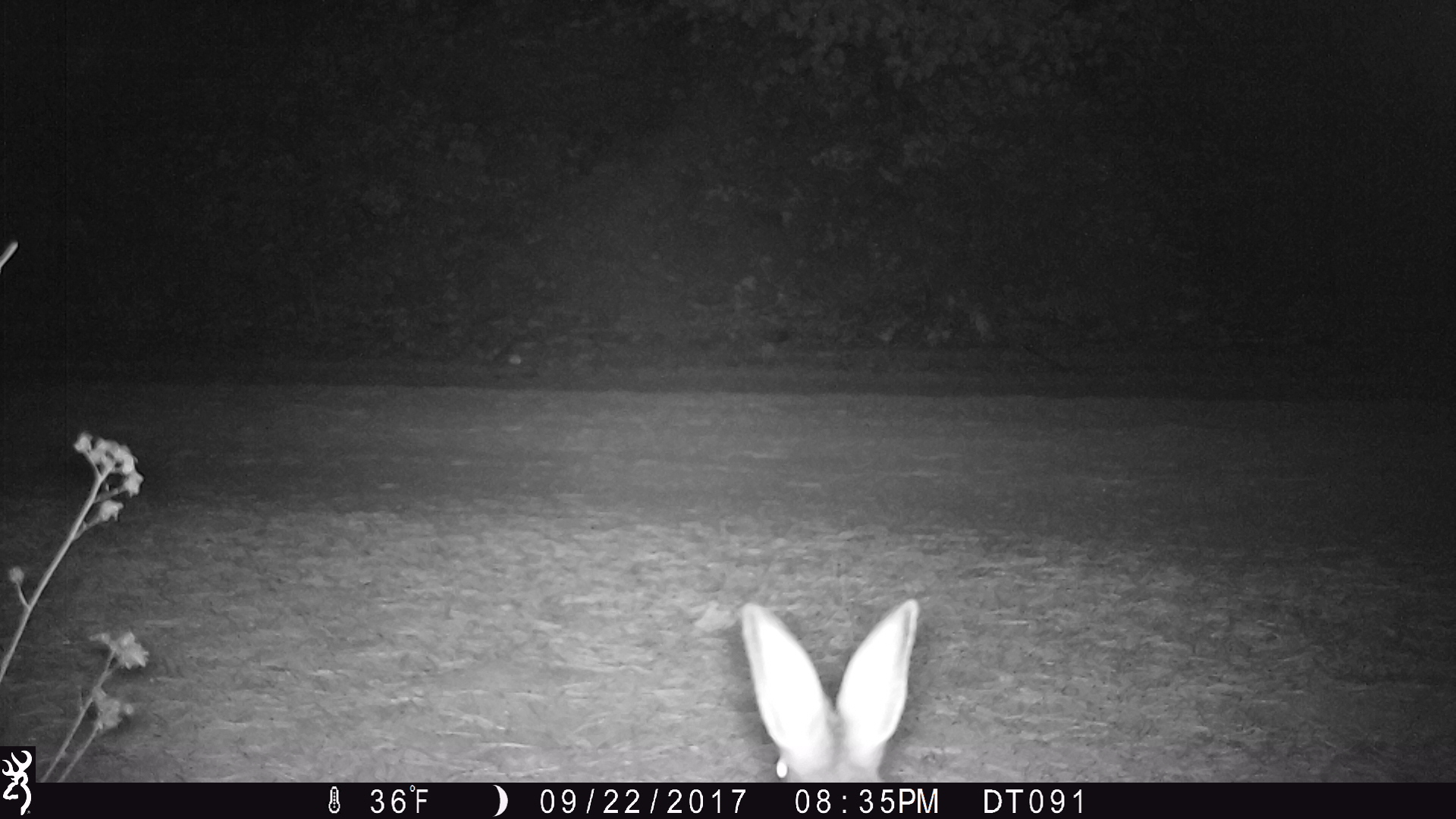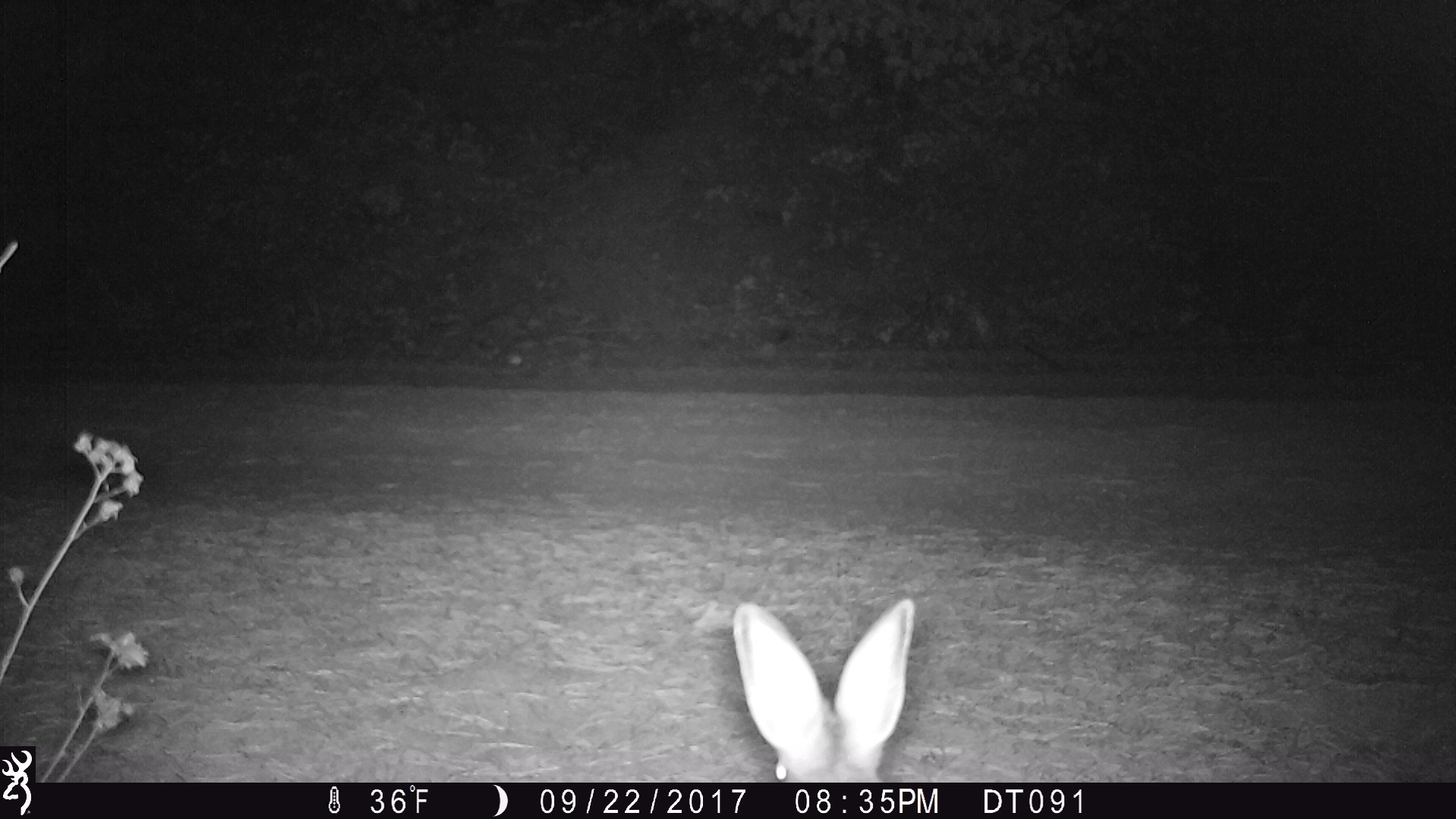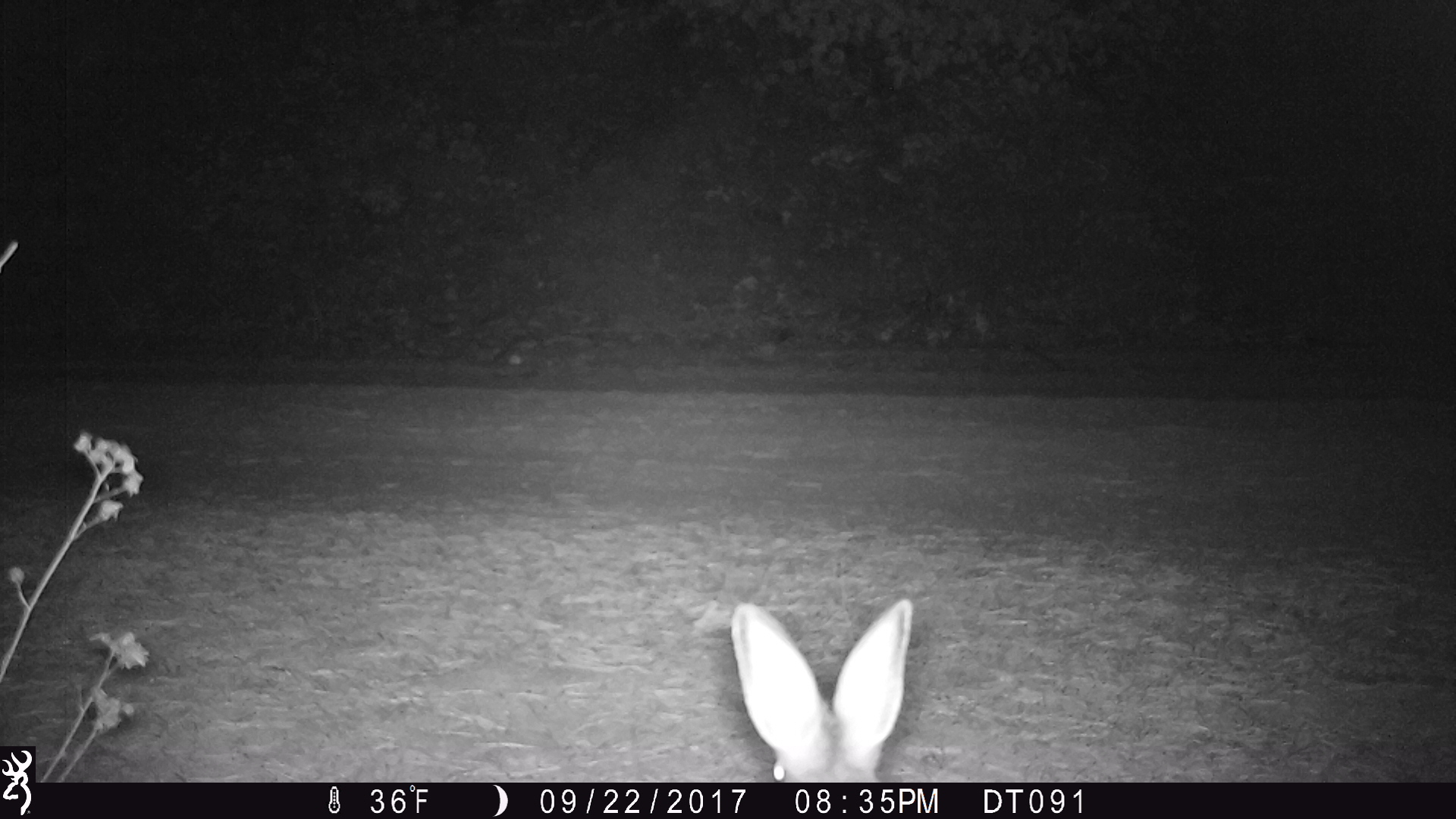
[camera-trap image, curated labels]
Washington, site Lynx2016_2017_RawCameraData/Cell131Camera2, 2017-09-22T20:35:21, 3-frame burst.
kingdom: Animalia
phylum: Chordata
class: Mammalia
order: Lagomorpha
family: Leporidae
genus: Lepus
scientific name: Lepus americanus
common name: snowshoe hare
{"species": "Lepus americanus (snowshoe hare)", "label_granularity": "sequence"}